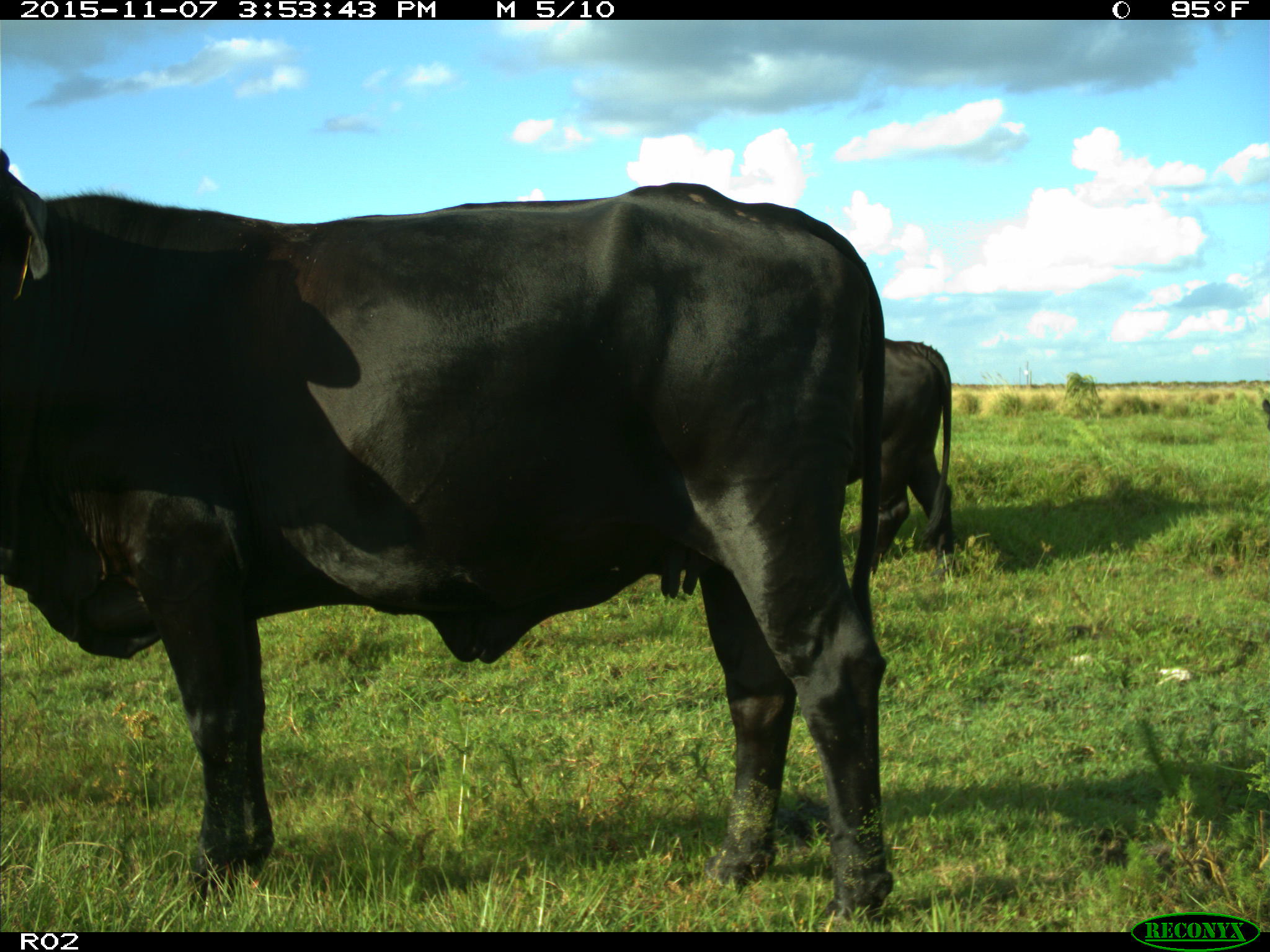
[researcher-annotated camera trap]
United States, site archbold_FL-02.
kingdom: Animalia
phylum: Chordata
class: Mammalia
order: Artiodactyla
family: Bovidae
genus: Bos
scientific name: Bos taurus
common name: domestic cow